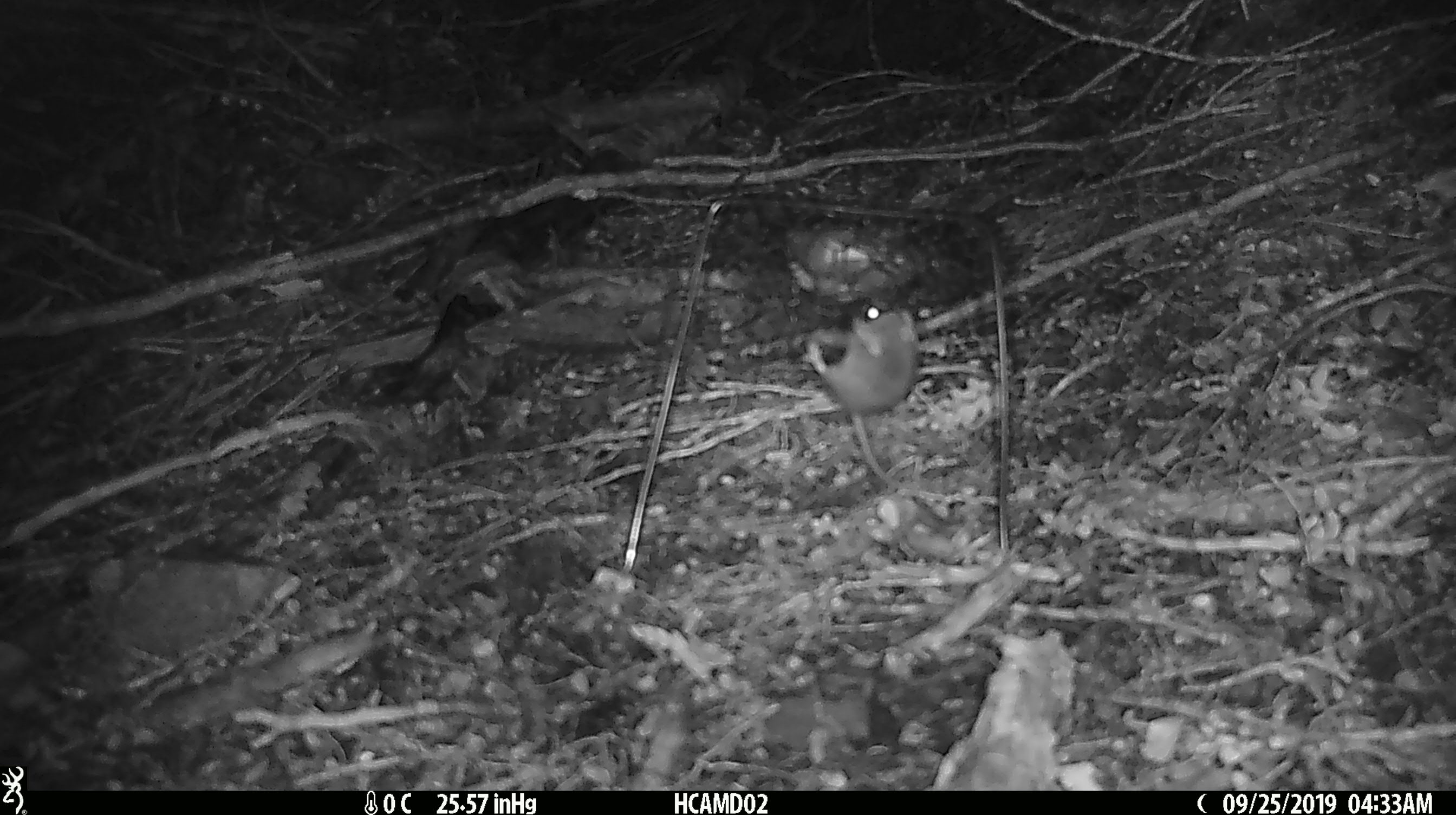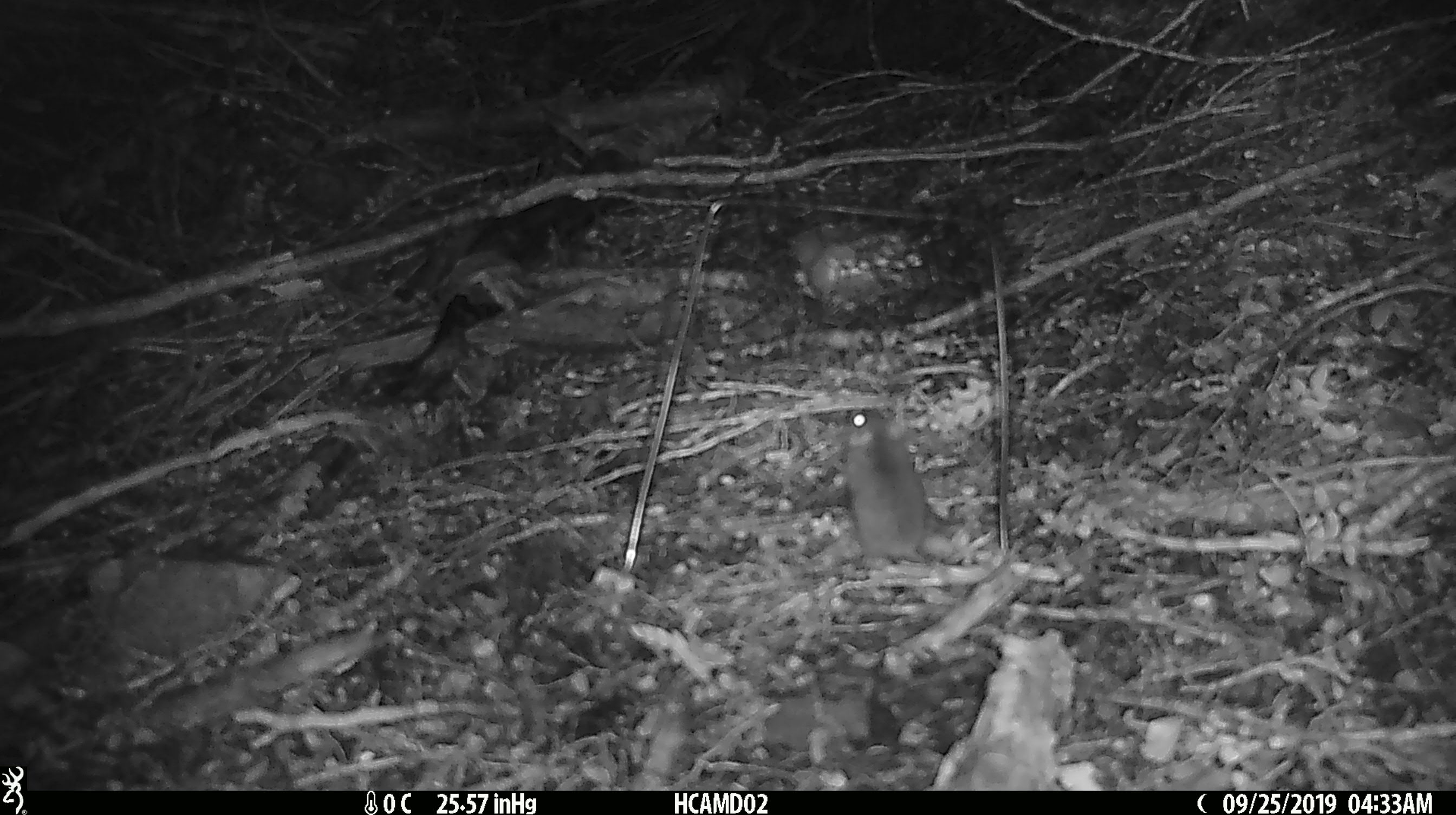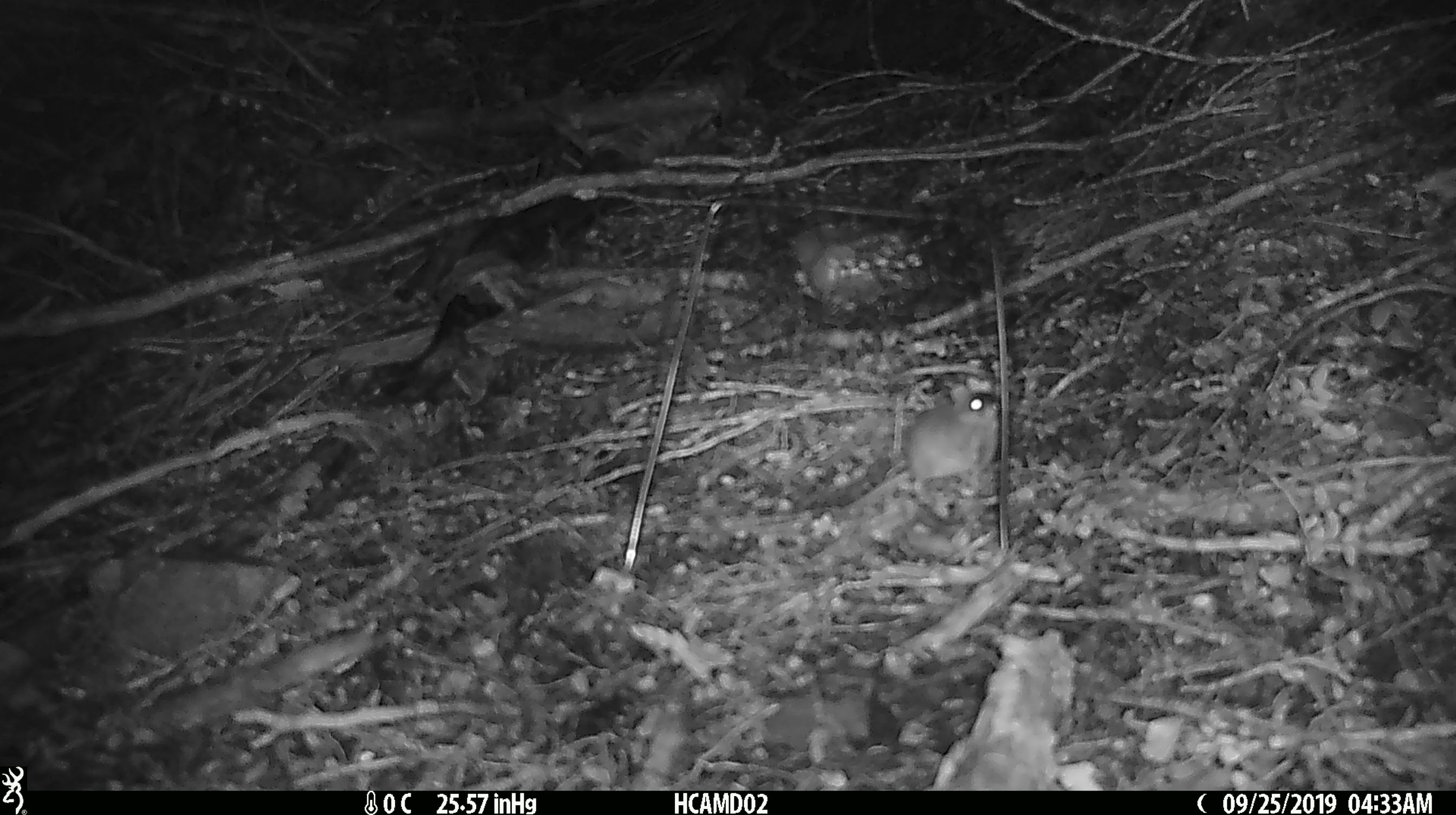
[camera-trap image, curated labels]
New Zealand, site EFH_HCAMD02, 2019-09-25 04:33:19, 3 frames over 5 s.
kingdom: Animalia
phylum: Chordata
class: Mammalia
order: Rodentia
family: Muridae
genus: Mus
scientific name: Mus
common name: mouse